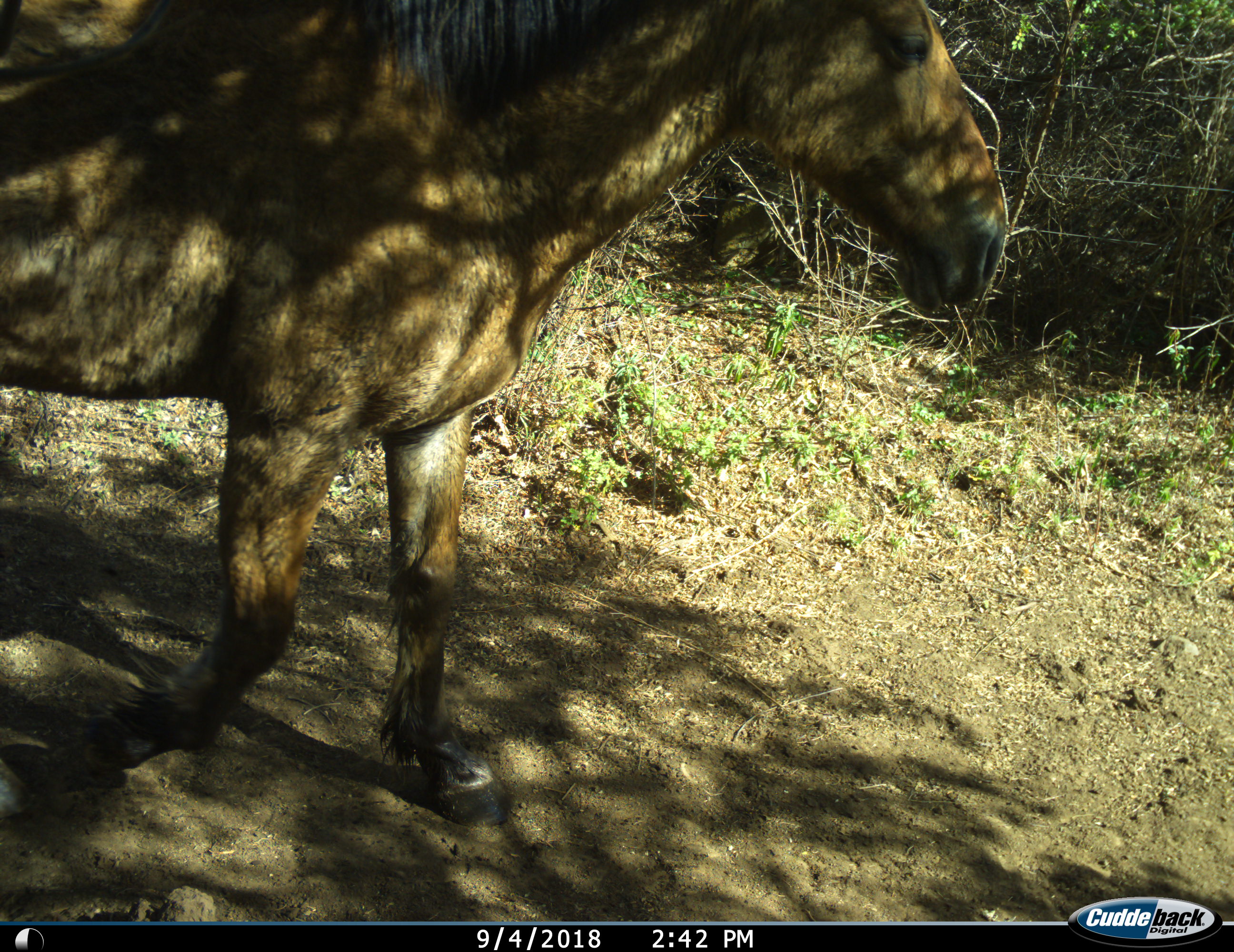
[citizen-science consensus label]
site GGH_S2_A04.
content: unidentified animal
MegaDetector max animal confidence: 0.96